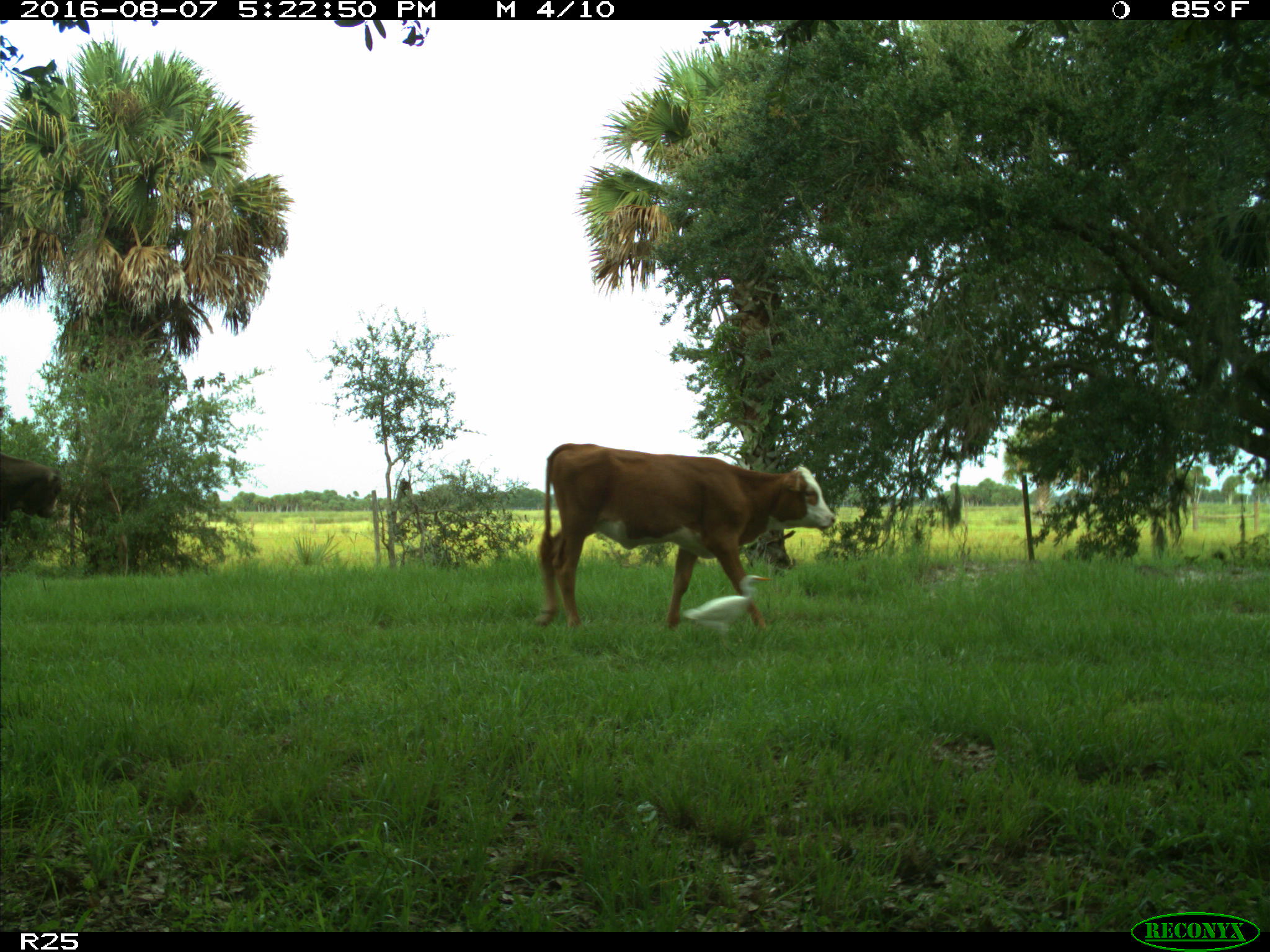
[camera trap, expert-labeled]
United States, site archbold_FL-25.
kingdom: Animalia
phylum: Chordata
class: Mammalia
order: Artiodactyla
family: Bovidae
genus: Bos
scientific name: Bos taurus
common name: domestic cow